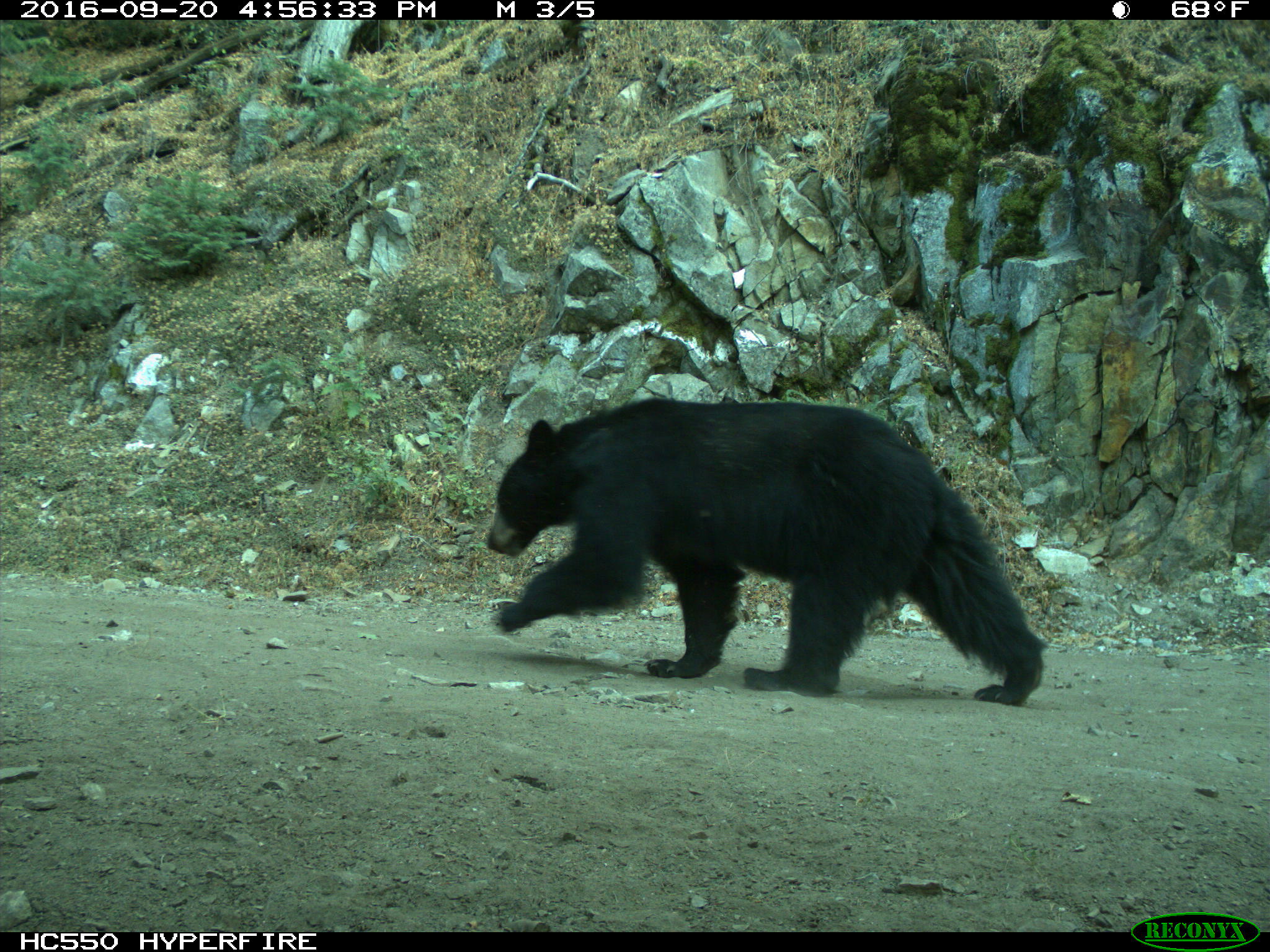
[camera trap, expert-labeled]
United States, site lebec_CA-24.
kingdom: Animalia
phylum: Chordata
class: Mammalia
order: Carnivora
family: Ursidae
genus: Ursus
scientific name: Ursus americanus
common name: american black bear